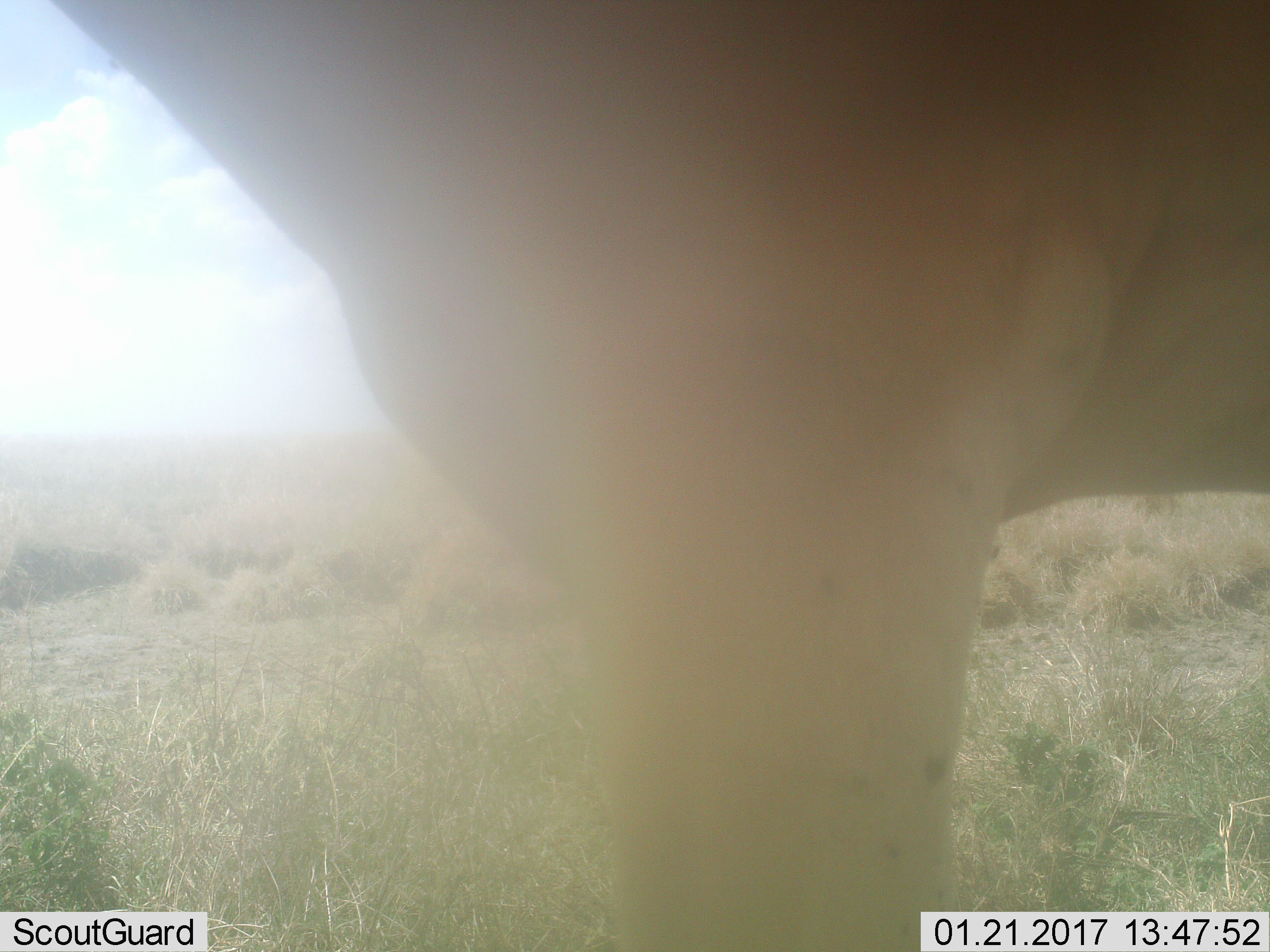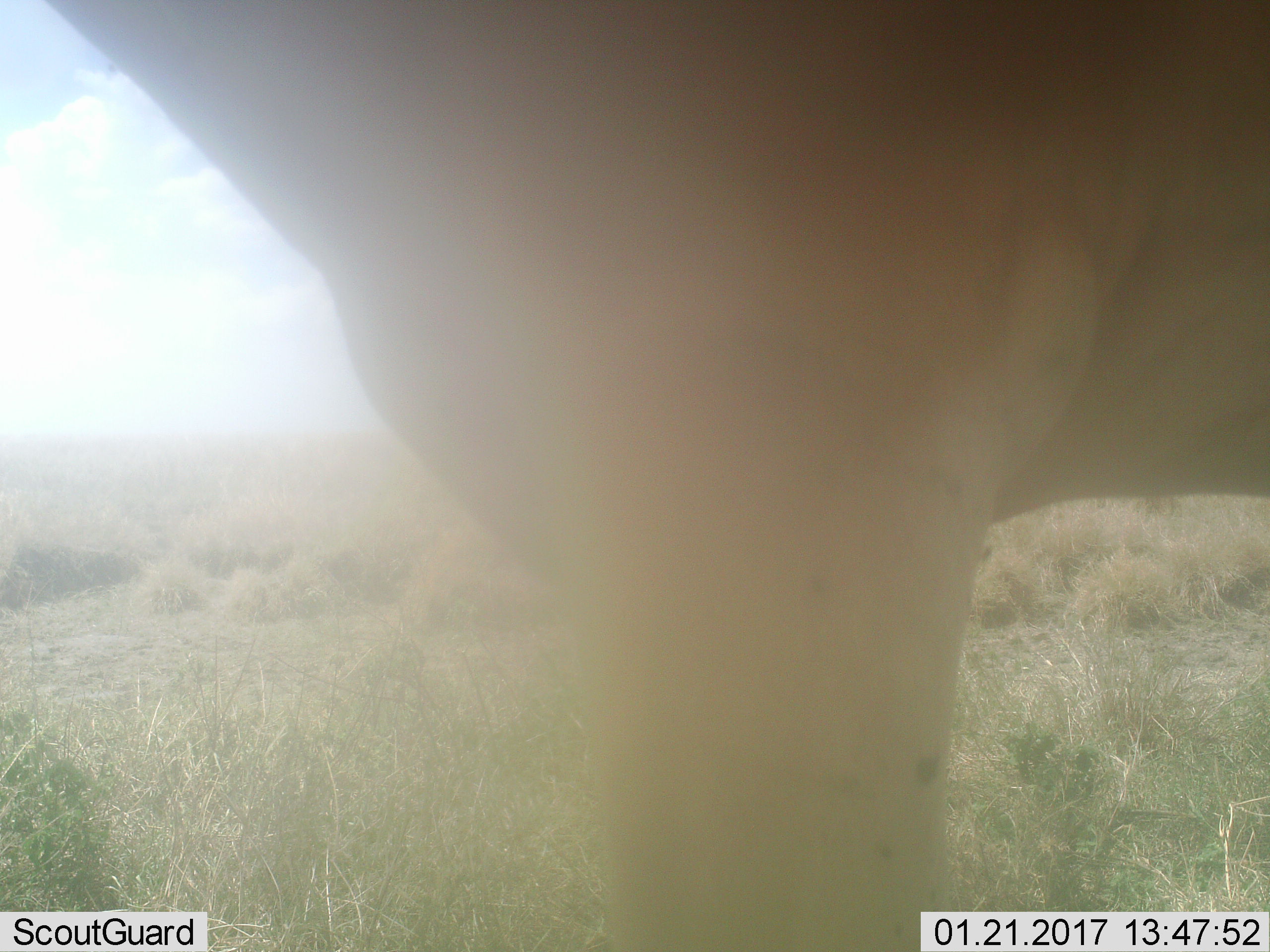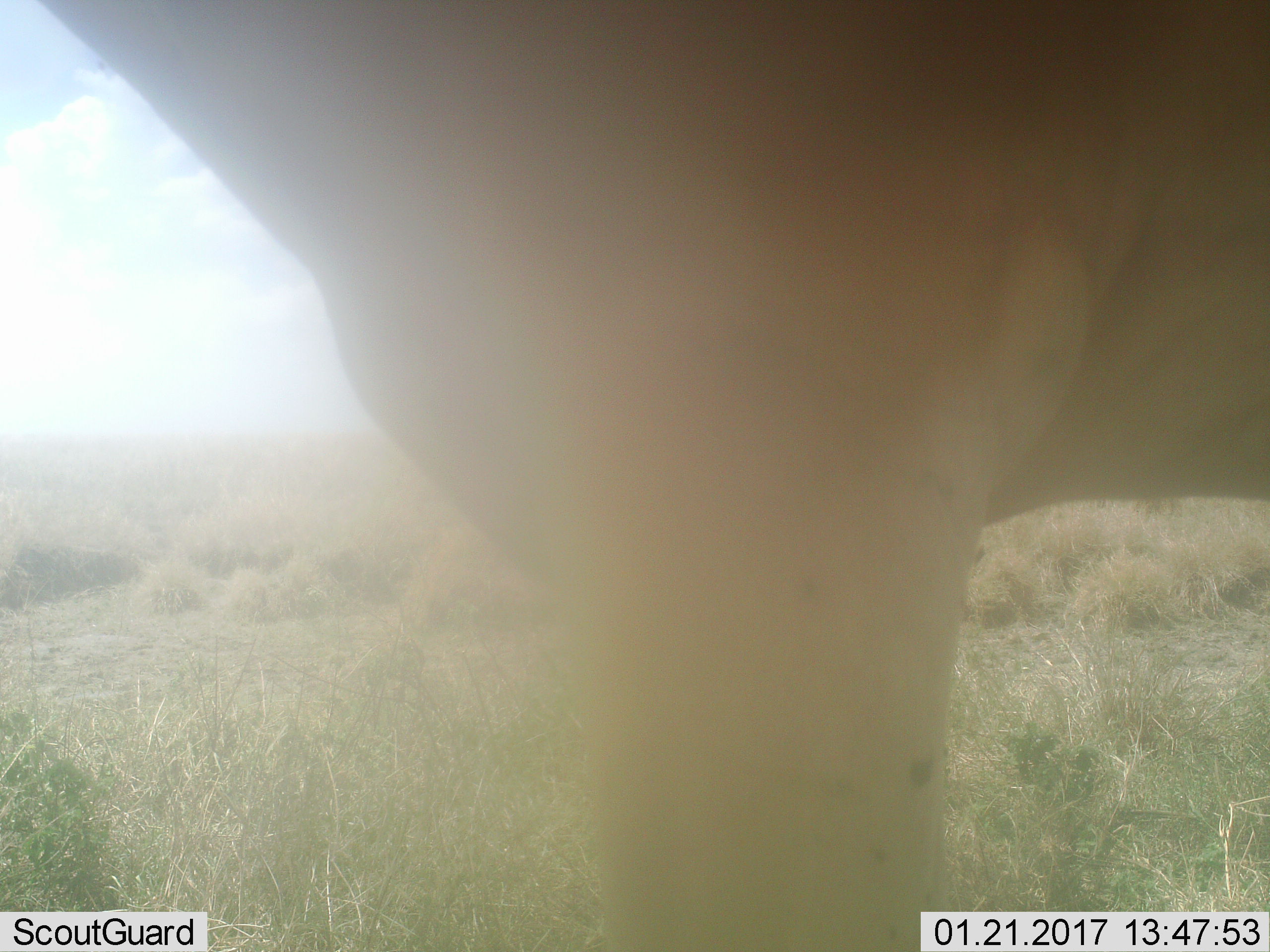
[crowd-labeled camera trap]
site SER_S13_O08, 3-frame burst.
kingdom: Animalia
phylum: Chordata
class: Mammalia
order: Artiodactyla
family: Bovidae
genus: Alcelaphus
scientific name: Alcelaphus buselaphus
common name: hartebeest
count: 1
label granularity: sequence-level